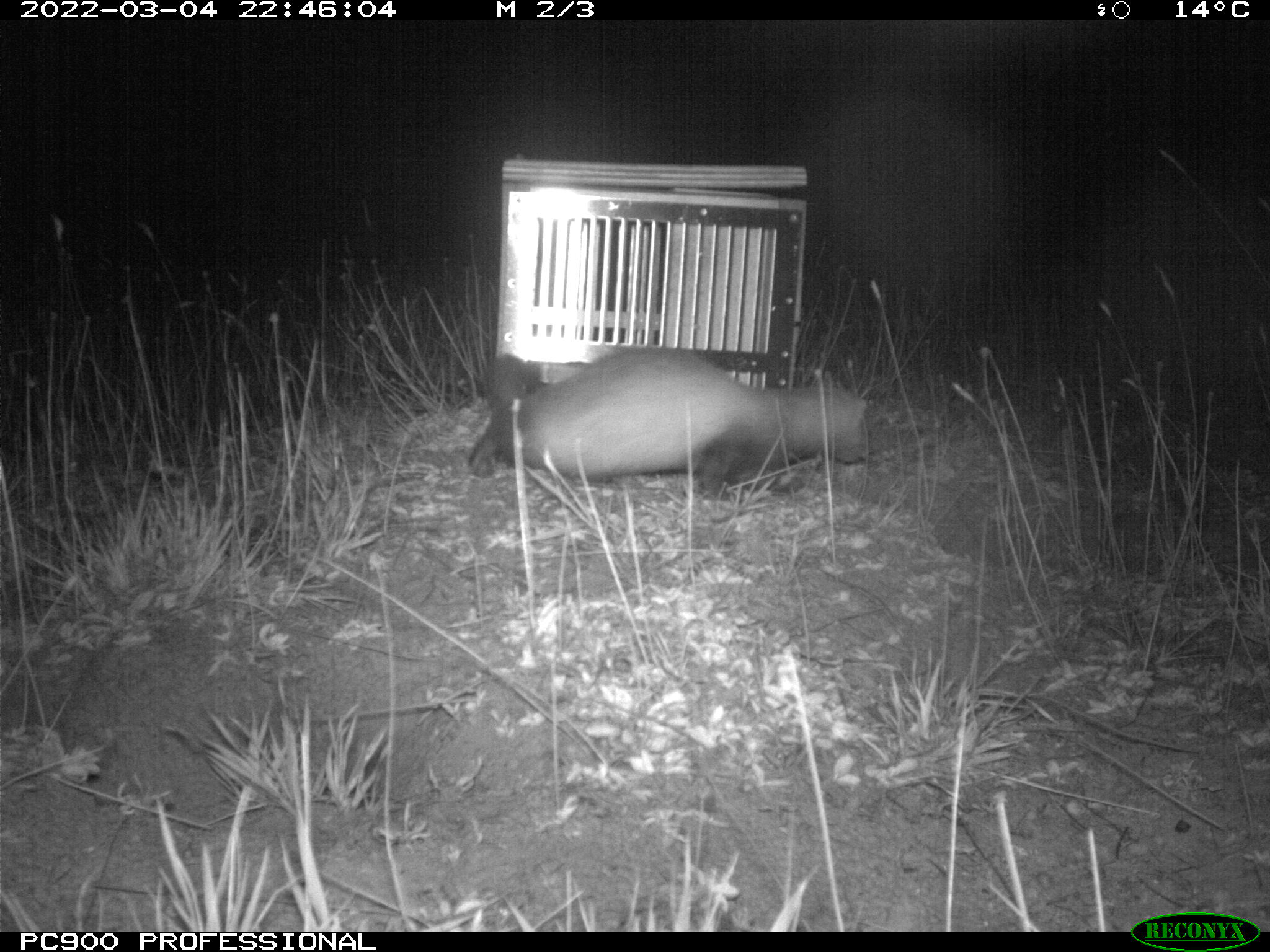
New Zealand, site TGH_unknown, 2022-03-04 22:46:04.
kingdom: Animalia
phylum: Chordata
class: Mammalia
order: Carnivora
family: Mustelidae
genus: Mustela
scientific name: Mustela furo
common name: ferret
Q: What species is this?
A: Ferret (Mustela furo).